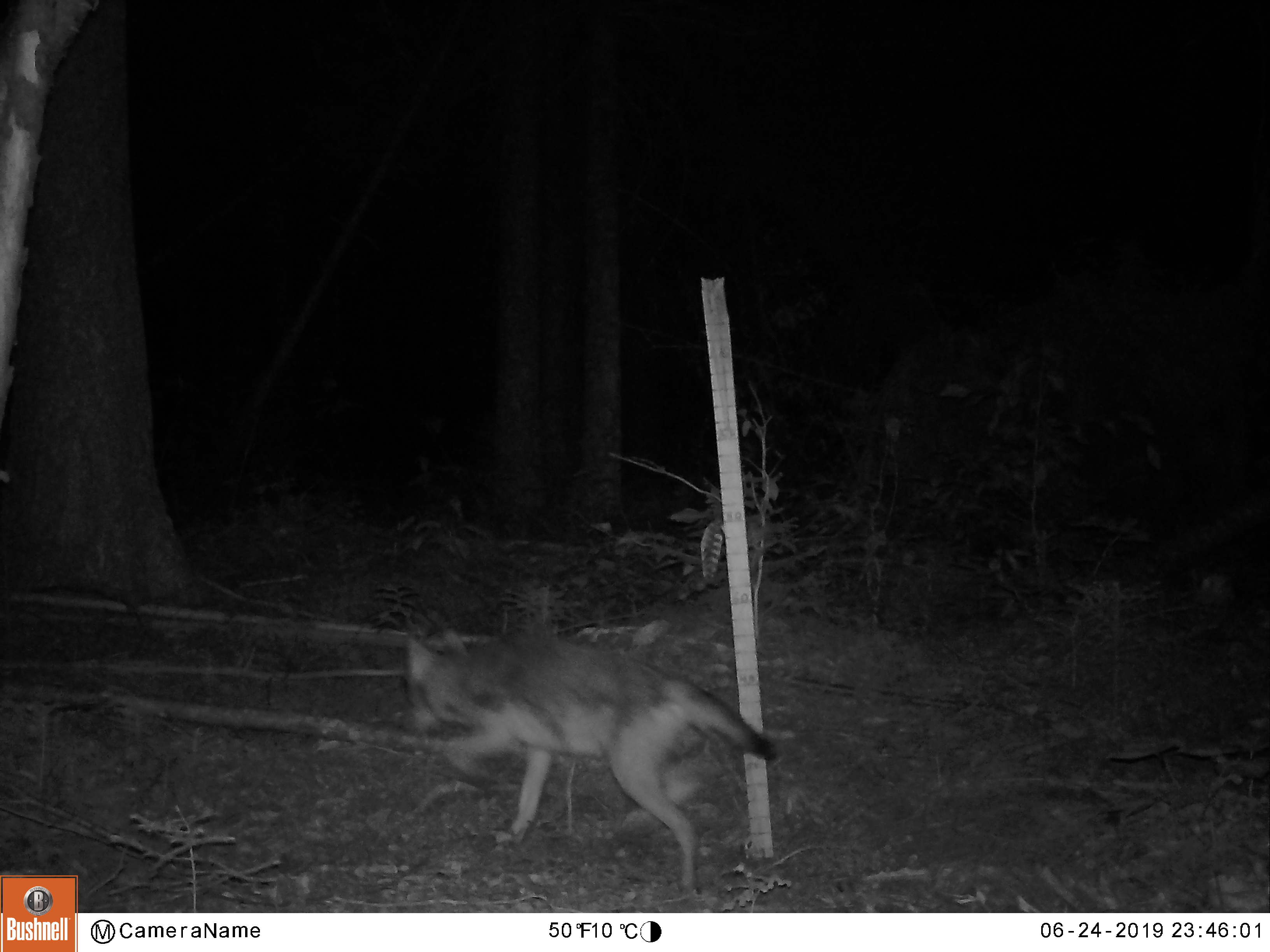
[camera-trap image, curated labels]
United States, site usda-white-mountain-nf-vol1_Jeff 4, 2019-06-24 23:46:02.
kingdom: Animalia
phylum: Chordata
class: Mammalia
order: Carnivora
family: Canidae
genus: Canis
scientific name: Canis latrans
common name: coyote